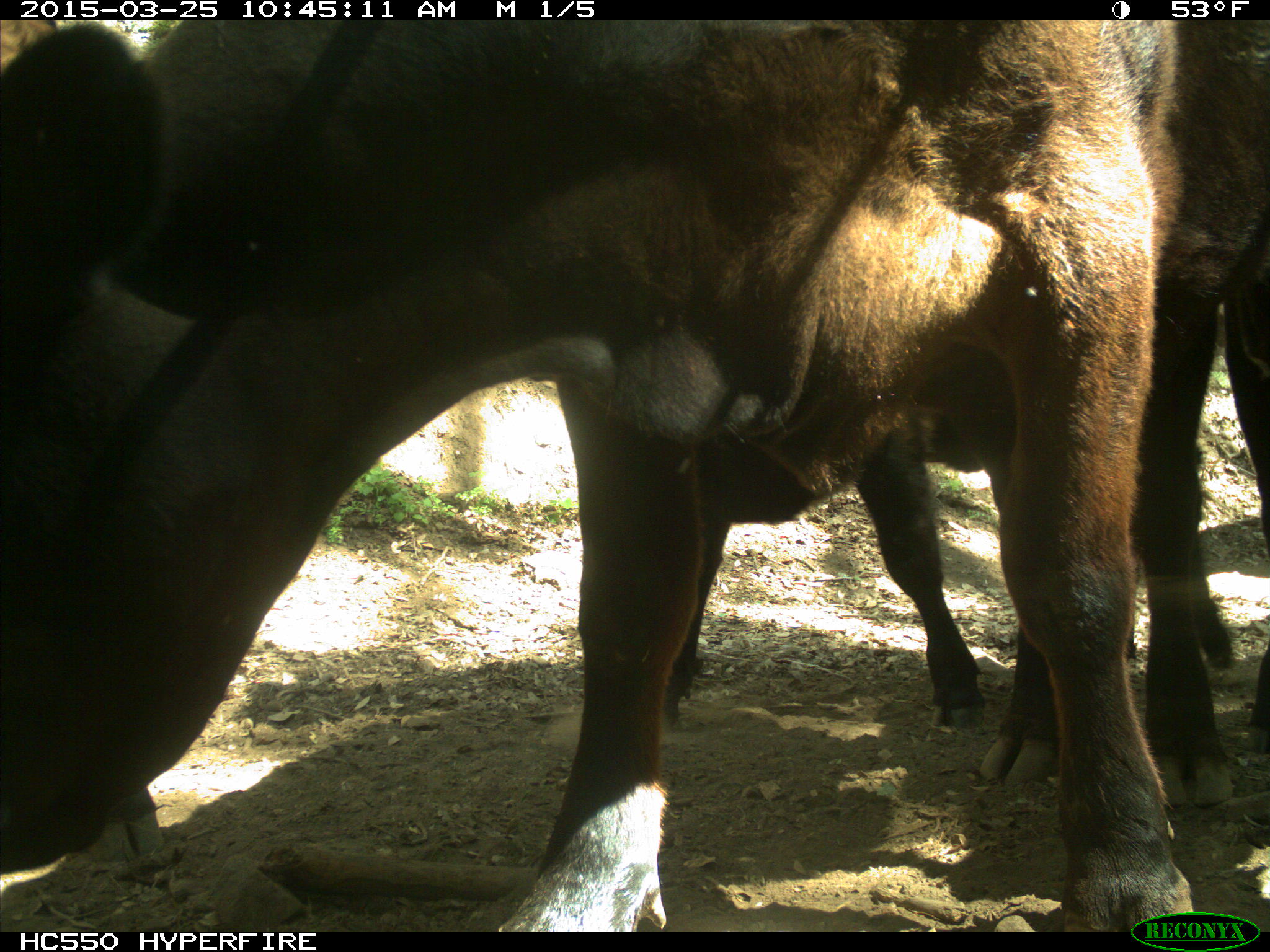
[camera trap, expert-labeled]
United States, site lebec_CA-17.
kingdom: Animalia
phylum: Chordata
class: Mammalia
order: Artiodactyla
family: Bovidae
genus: Bos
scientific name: Bos taurus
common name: domestic cow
Bos taurus (domestic cow).